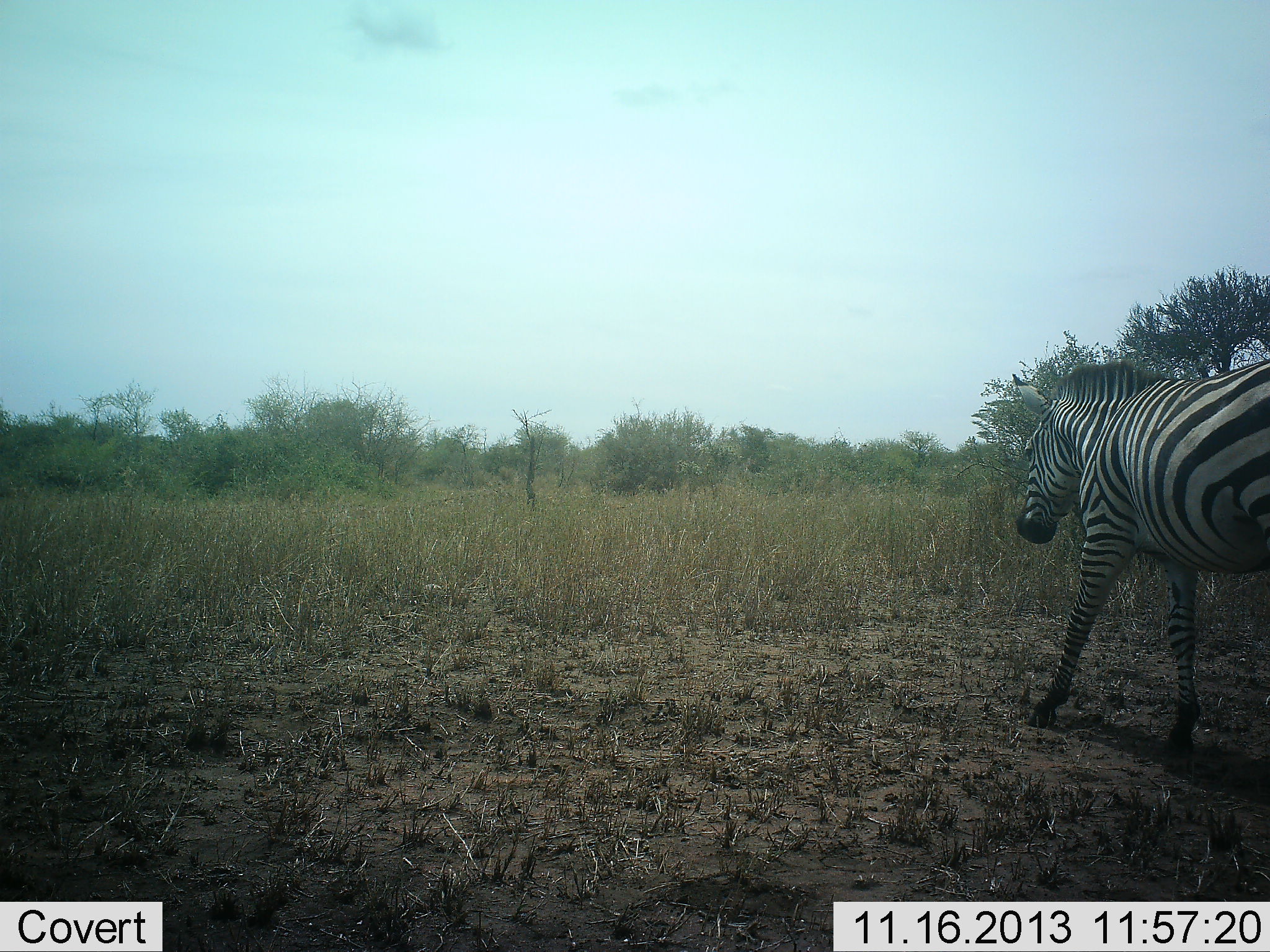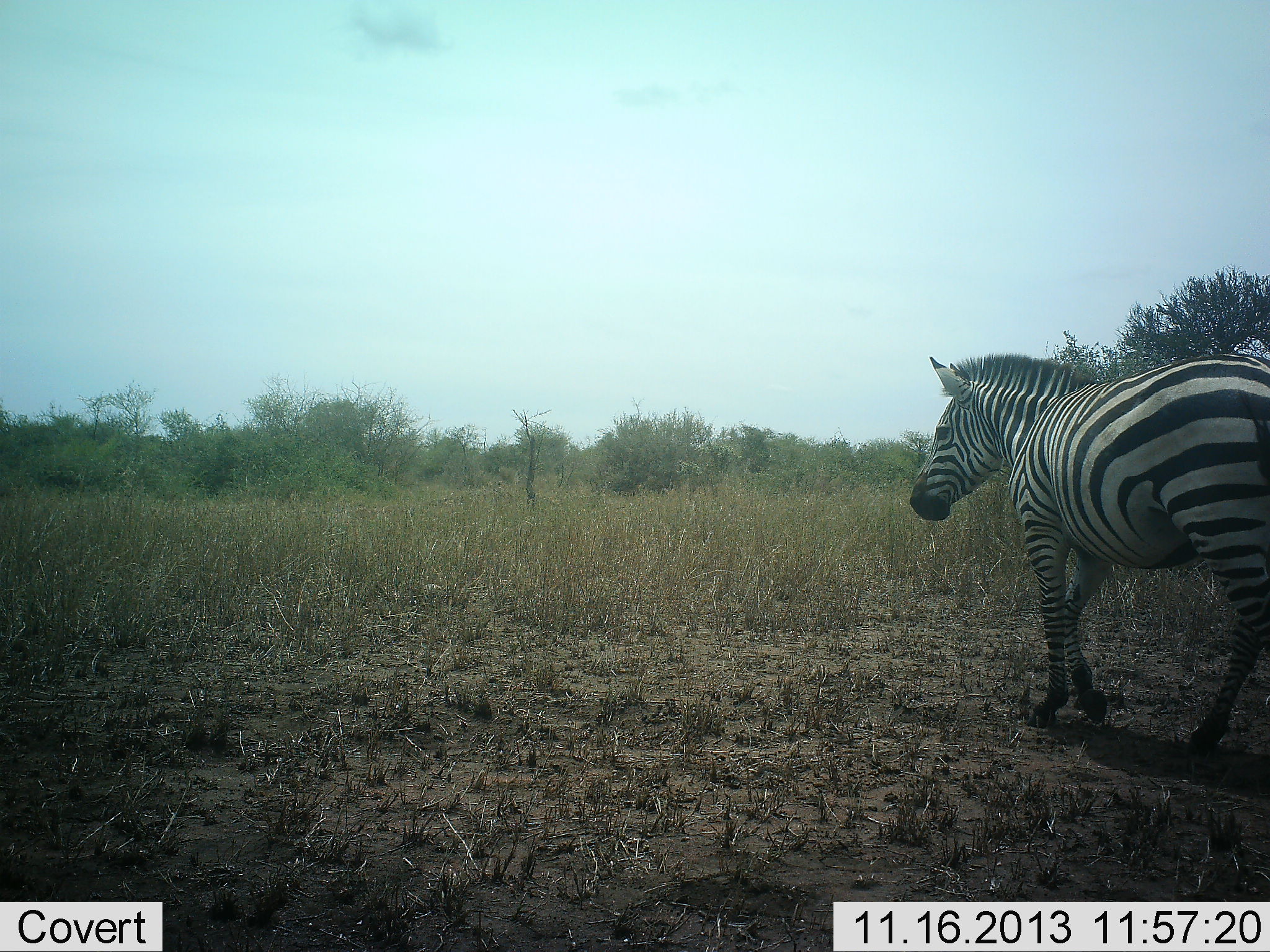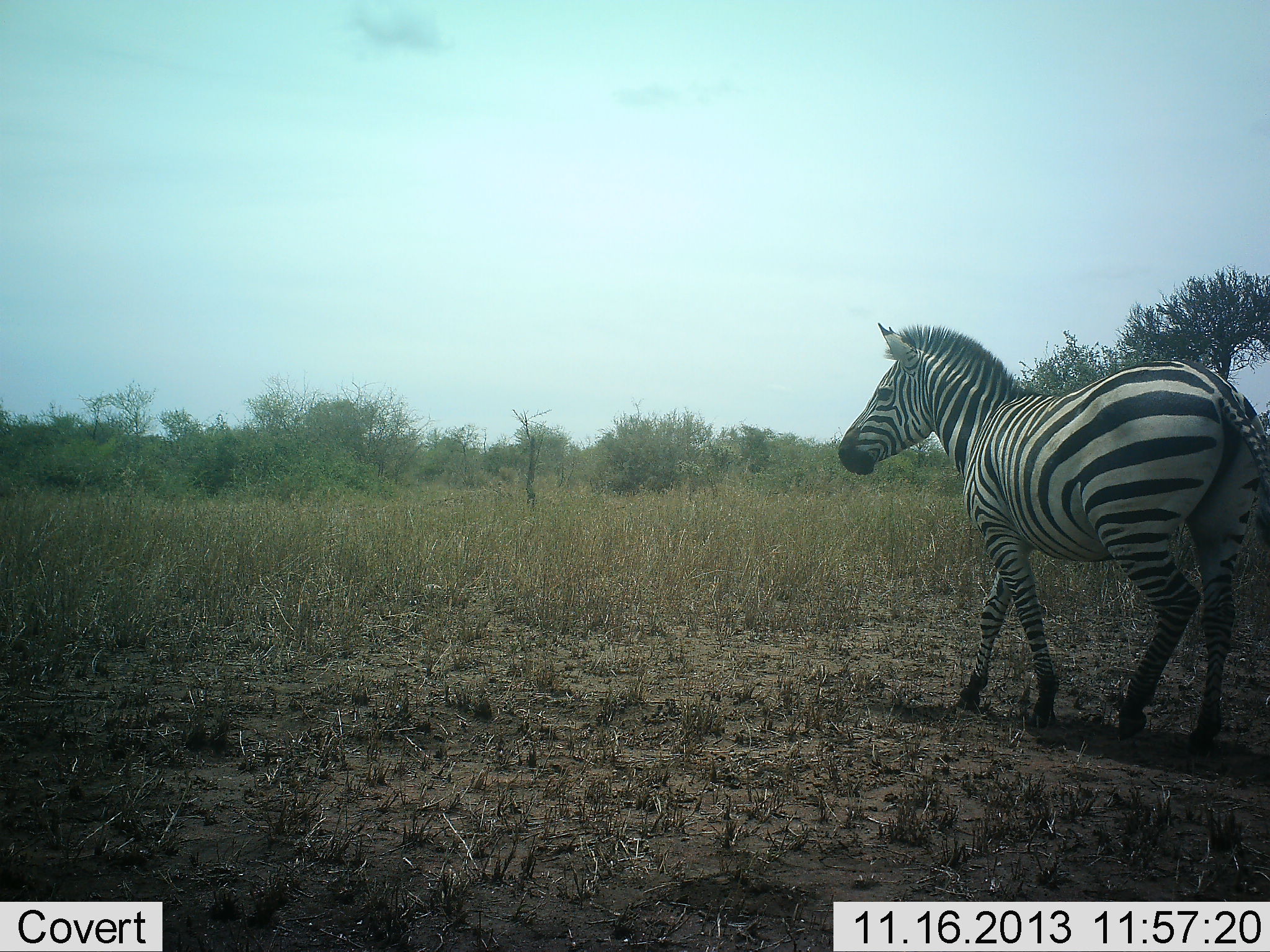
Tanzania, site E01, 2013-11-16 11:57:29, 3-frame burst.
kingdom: Animalia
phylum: Chordata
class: Mammalia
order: Perissodactyla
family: Equidae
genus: Equus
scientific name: Equus quagga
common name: plains zebra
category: zebra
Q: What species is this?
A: Zebra (plains zebra) (Equus quagga).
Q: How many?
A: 1.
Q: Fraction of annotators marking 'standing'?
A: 0%.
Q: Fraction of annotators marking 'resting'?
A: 0%.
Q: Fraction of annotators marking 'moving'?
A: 100%.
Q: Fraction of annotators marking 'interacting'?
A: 0%.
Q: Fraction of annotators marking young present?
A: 0%.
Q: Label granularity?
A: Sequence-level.